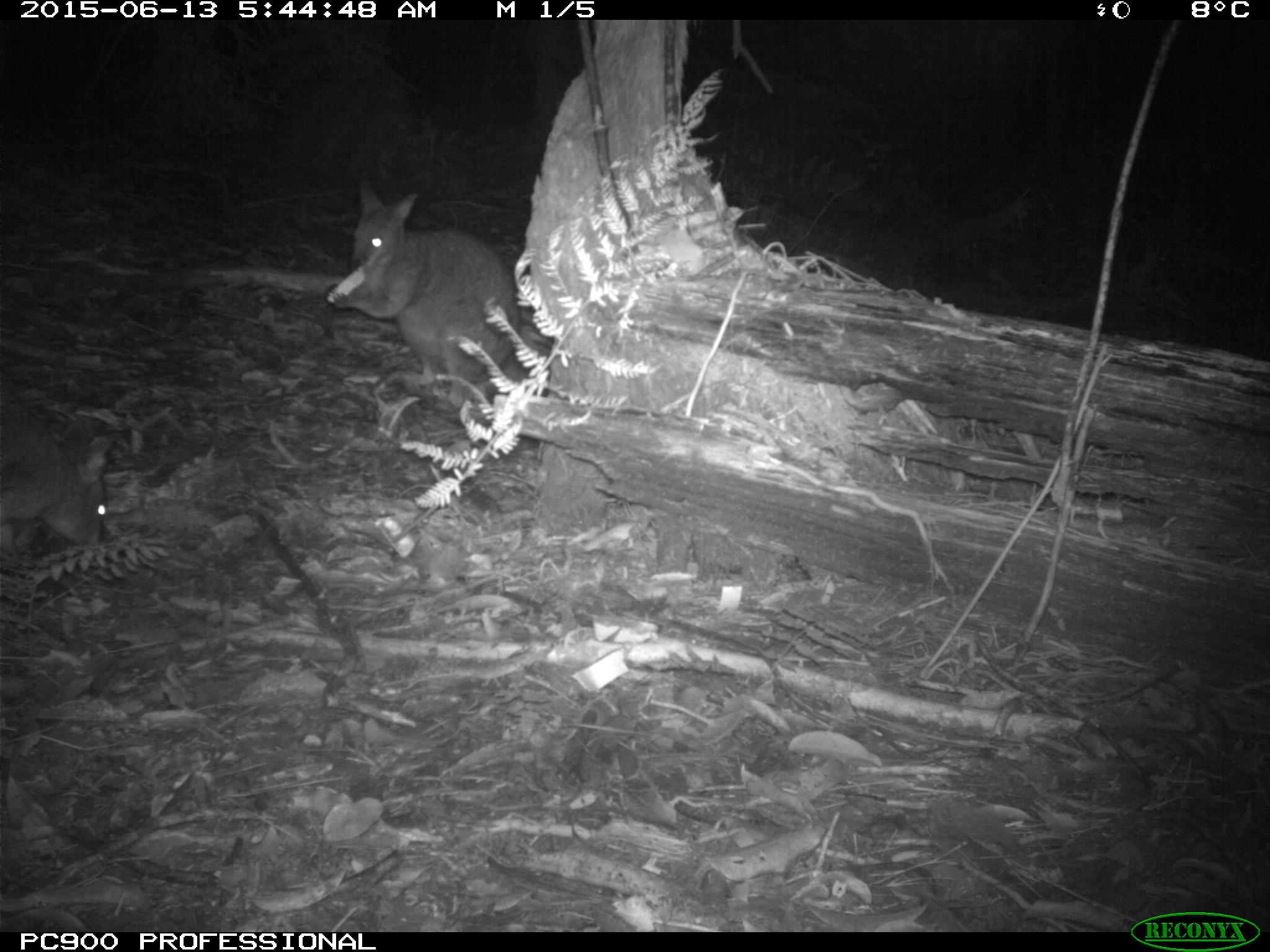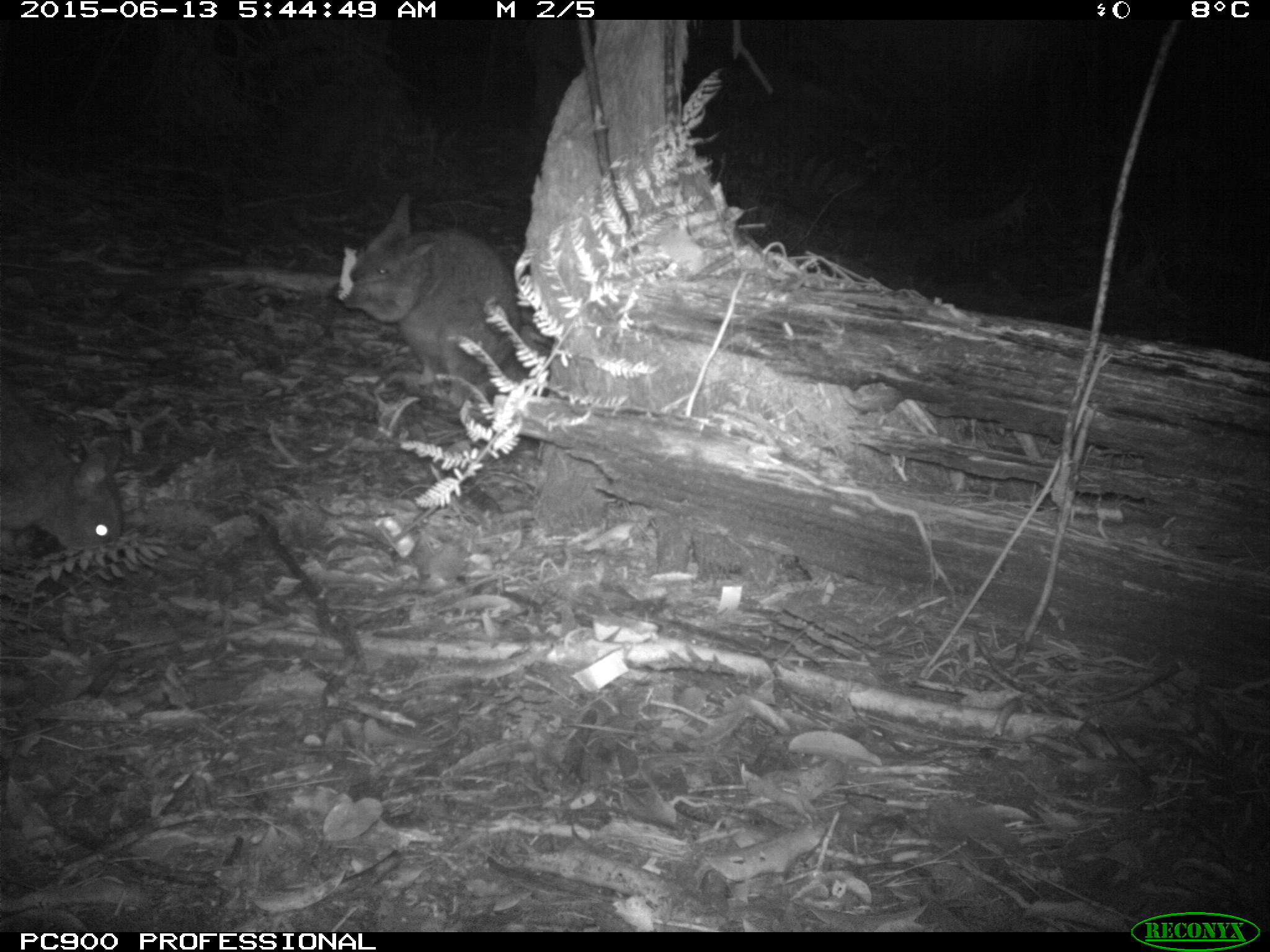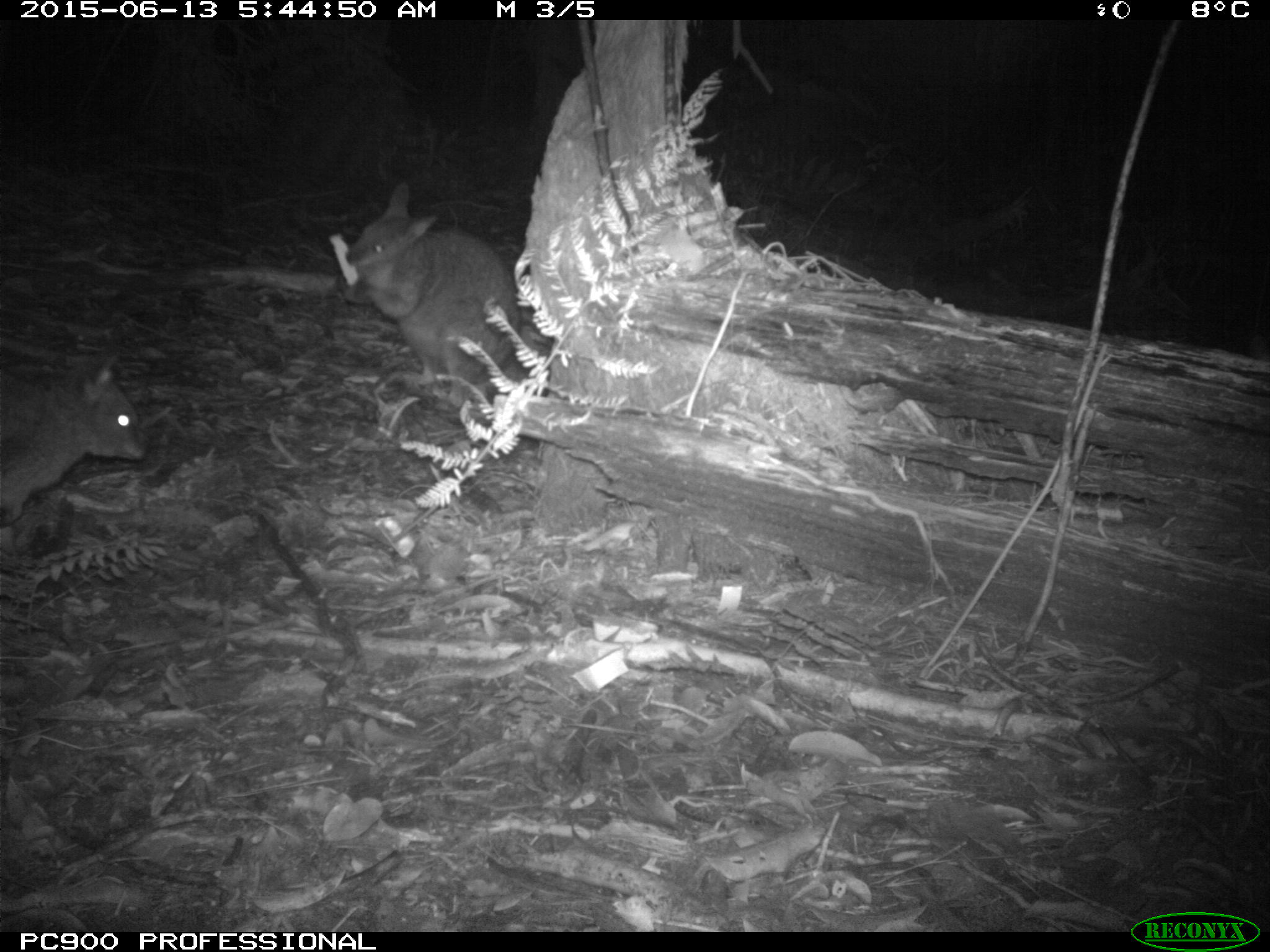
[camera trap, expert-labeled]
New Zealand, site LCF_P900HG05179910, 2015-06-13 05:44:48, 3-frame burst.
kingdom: Animalia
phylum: Chordata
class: Mammalia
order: Diprotodontia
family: Macropodidae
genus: Notamacropus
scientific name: Notamacropus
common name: wallaby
Wallaby (Notamacropus).